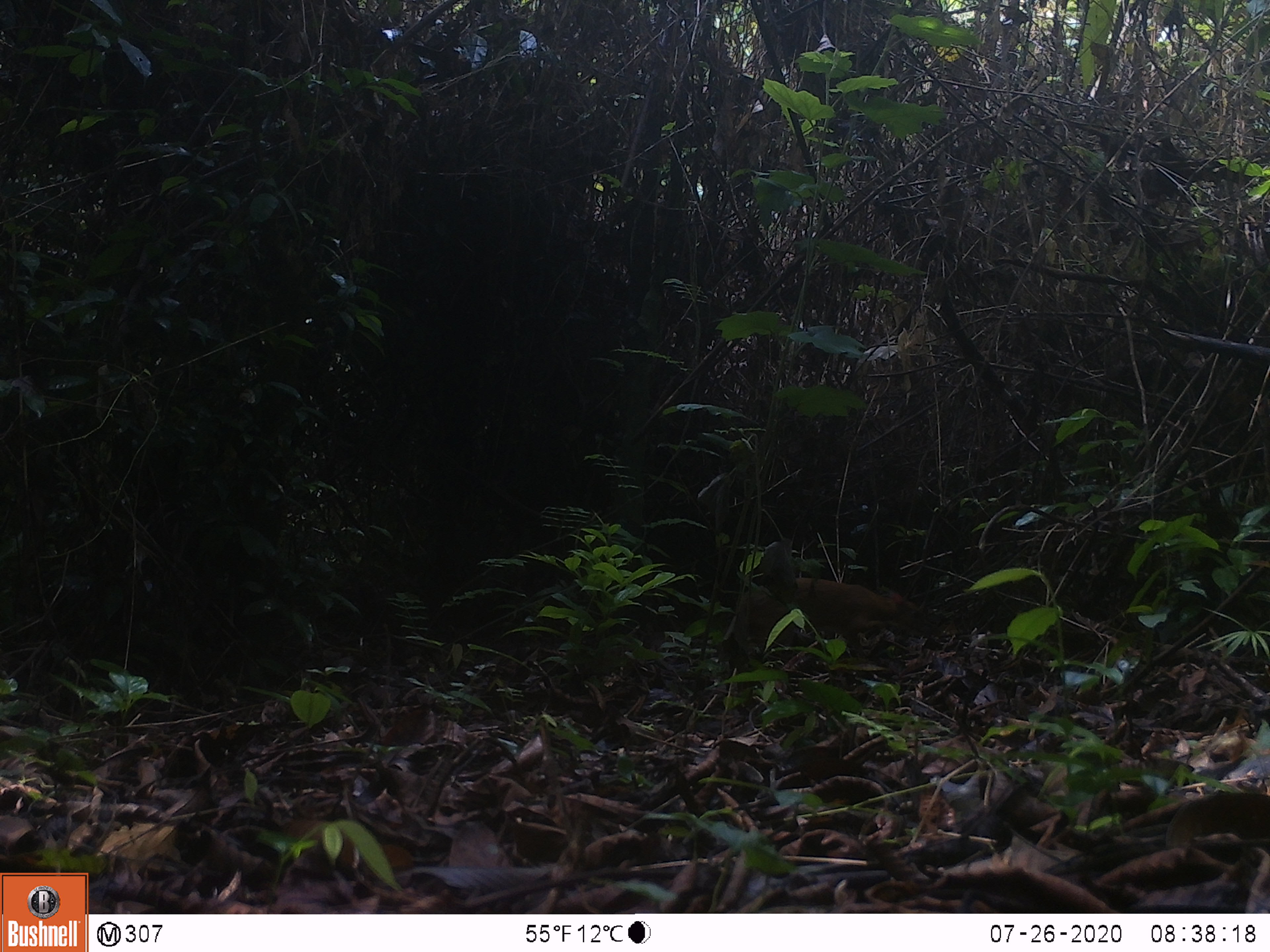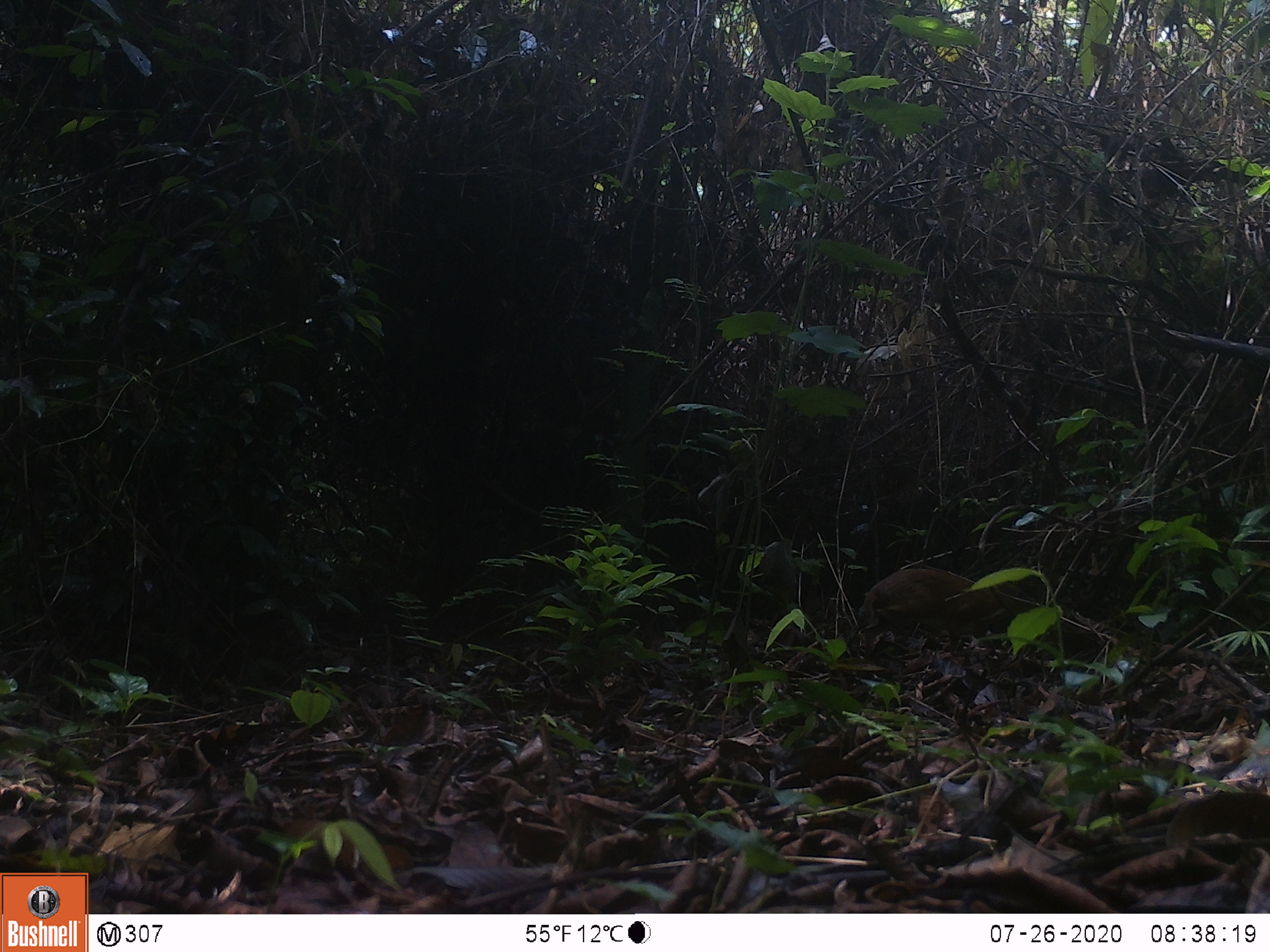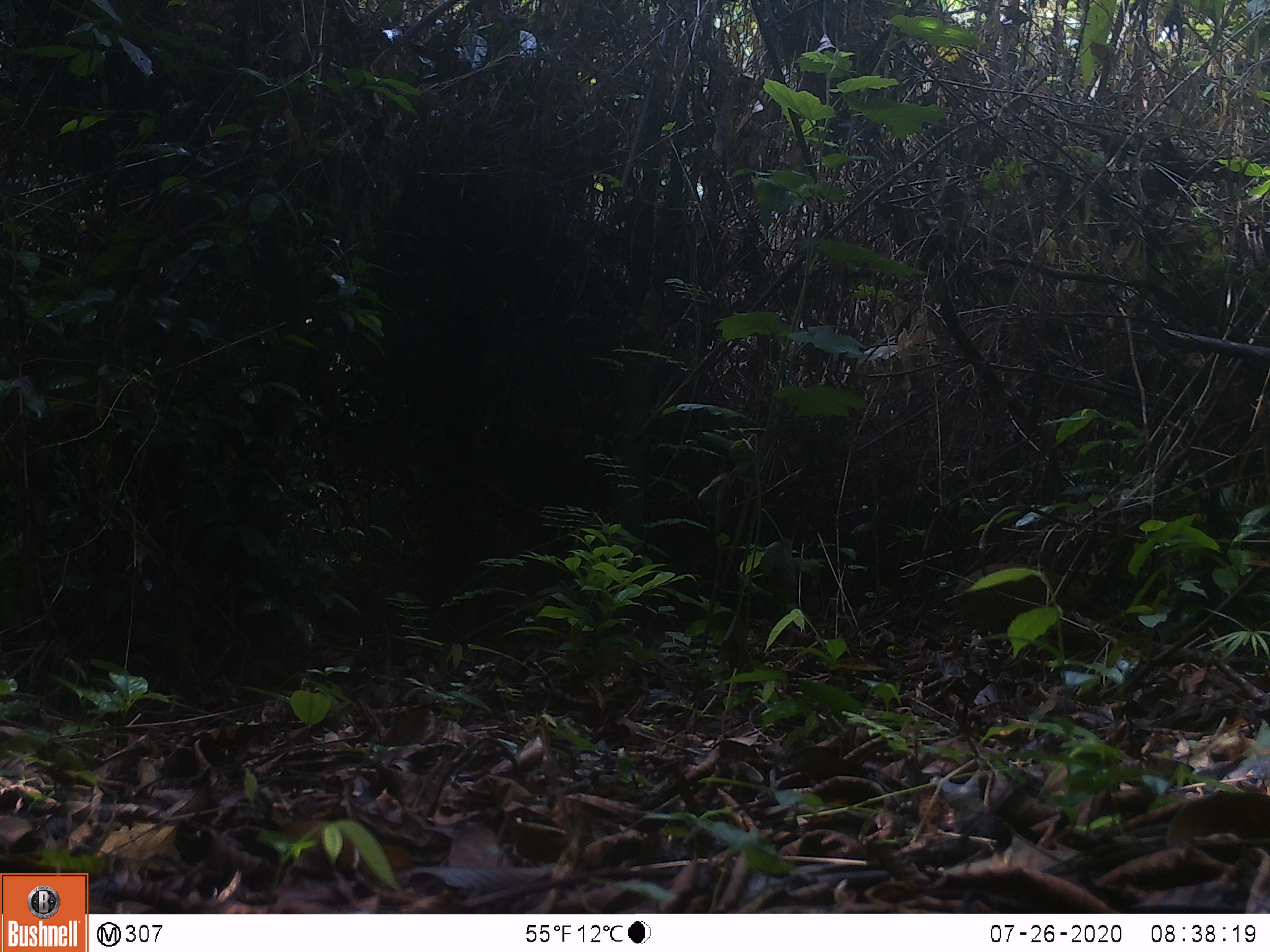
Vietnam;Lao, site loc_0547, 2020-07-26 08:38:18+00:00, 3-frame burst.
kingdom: Animalia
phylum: Chordata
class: Mammalia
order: Artiodactyla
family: Tragulidae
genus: Moschiola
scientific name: Moschiola meminna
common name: chevrotain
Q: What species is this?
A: Chevrotain (Moschiola meminna).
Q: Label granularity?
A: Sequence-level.